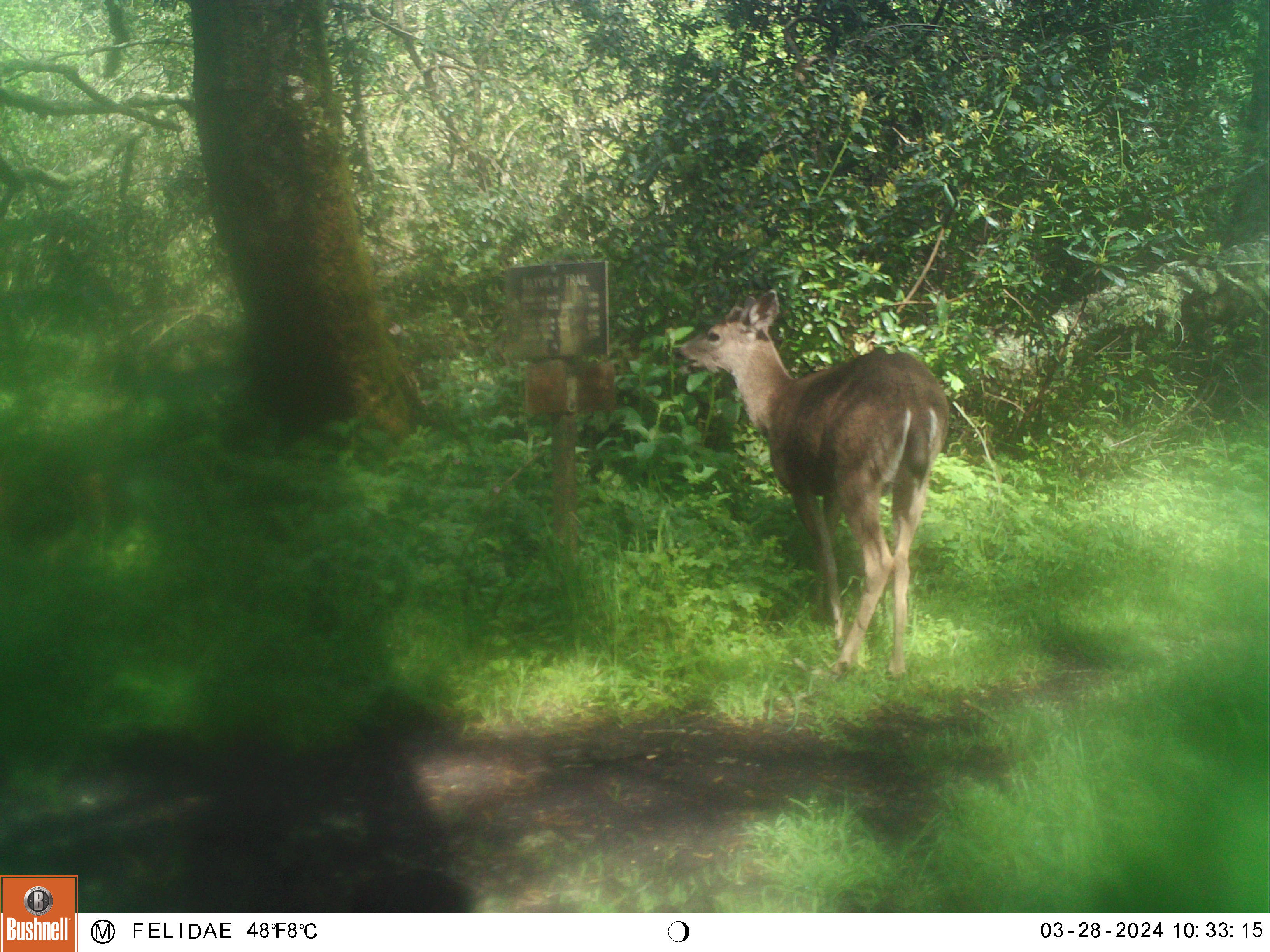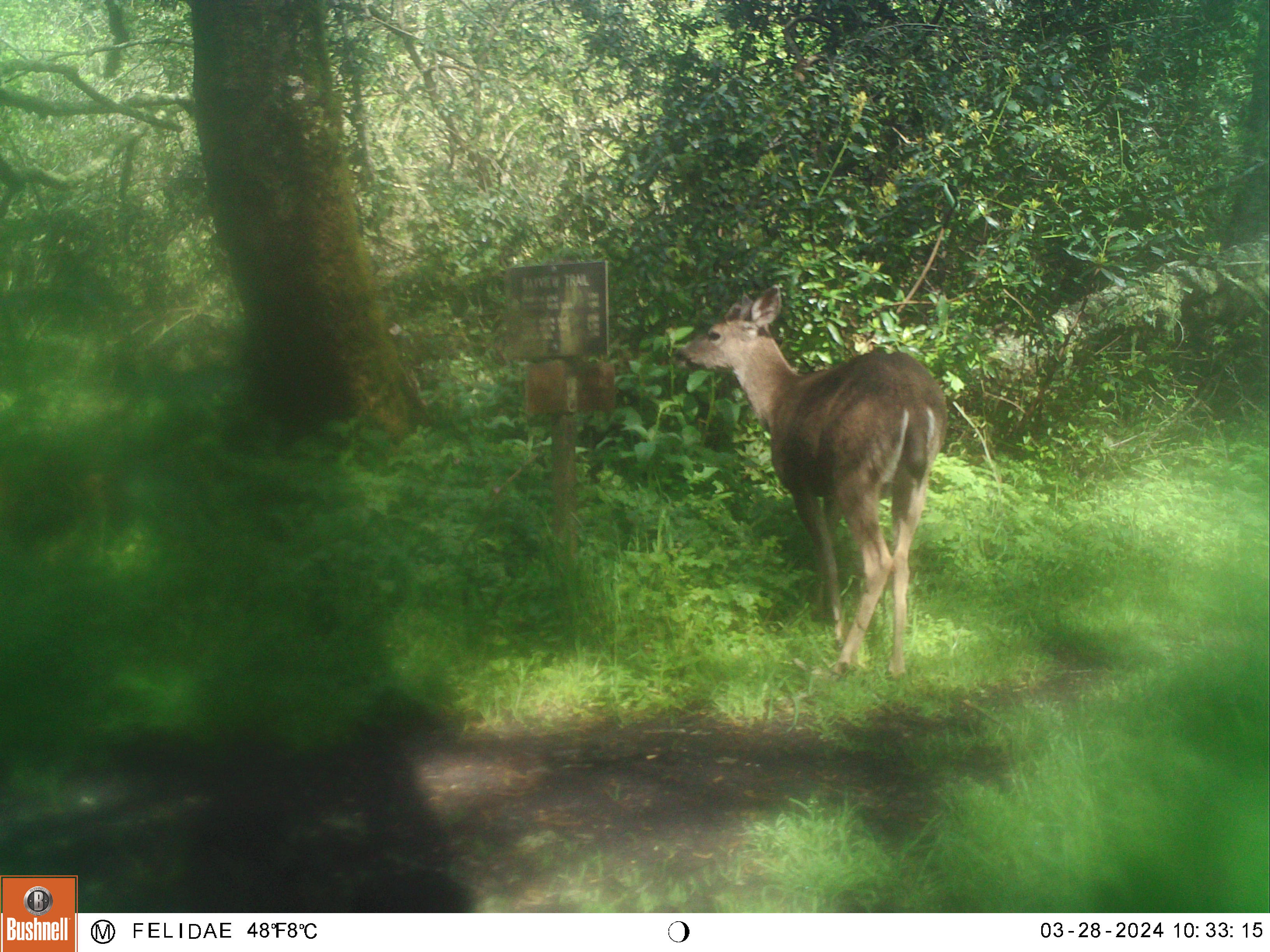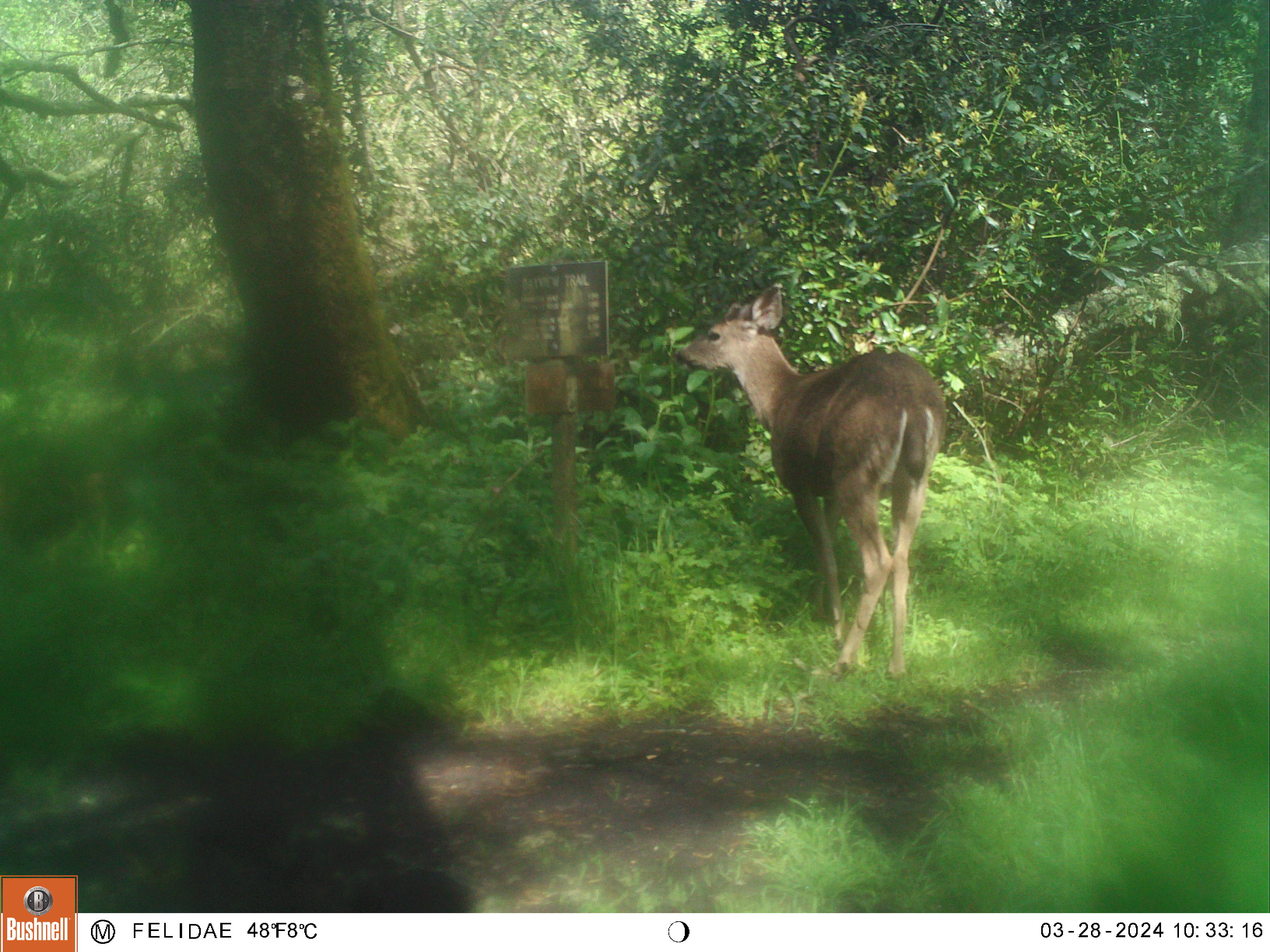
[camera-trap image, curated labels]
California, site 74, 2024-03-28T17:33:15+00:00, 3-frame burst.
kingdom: Animalia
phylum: Chordata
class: Mammalia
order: Artiodactyla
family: Cervidae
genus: Odocoileus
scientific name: Odocoileus hemionus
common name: mule deer